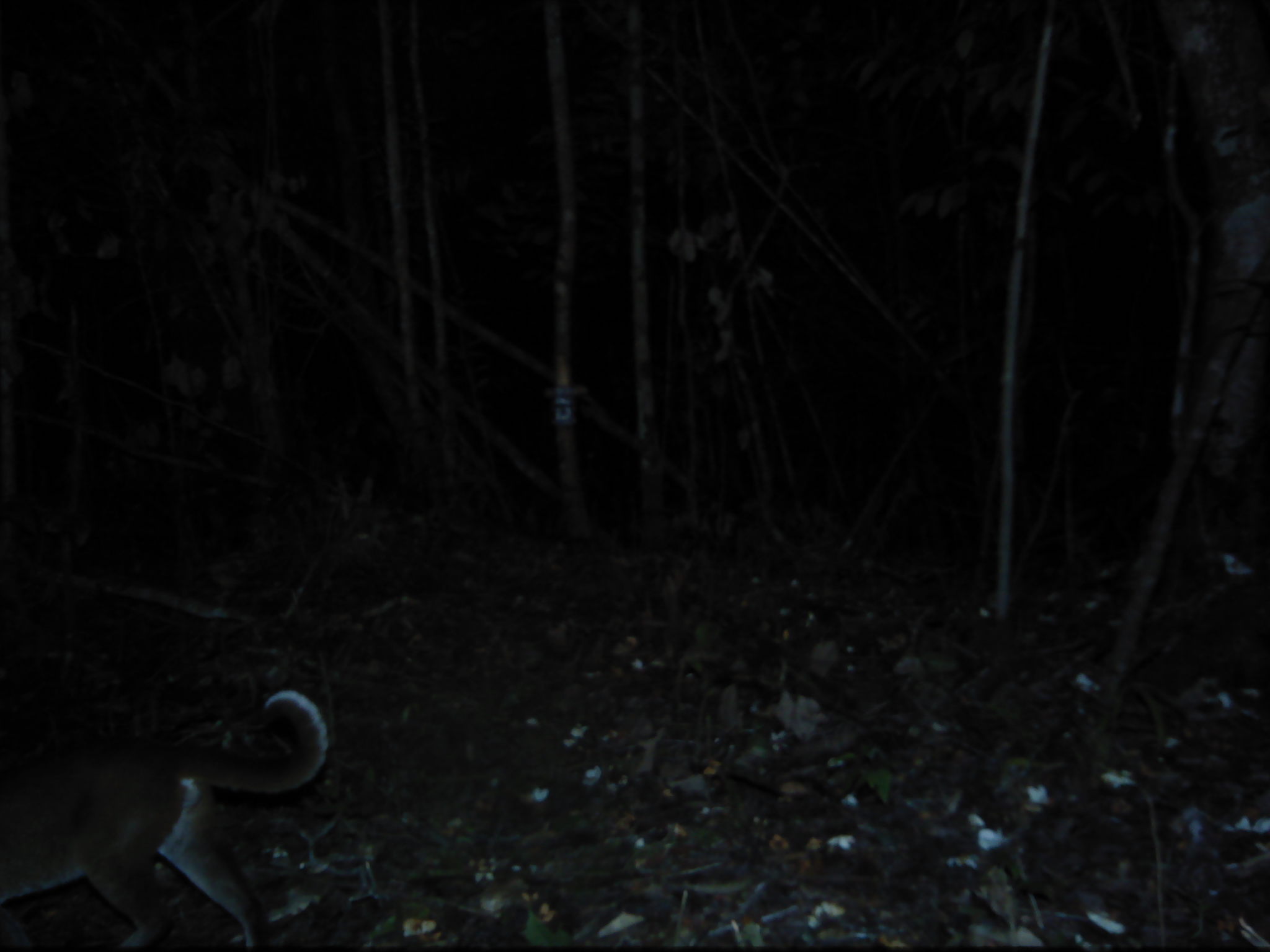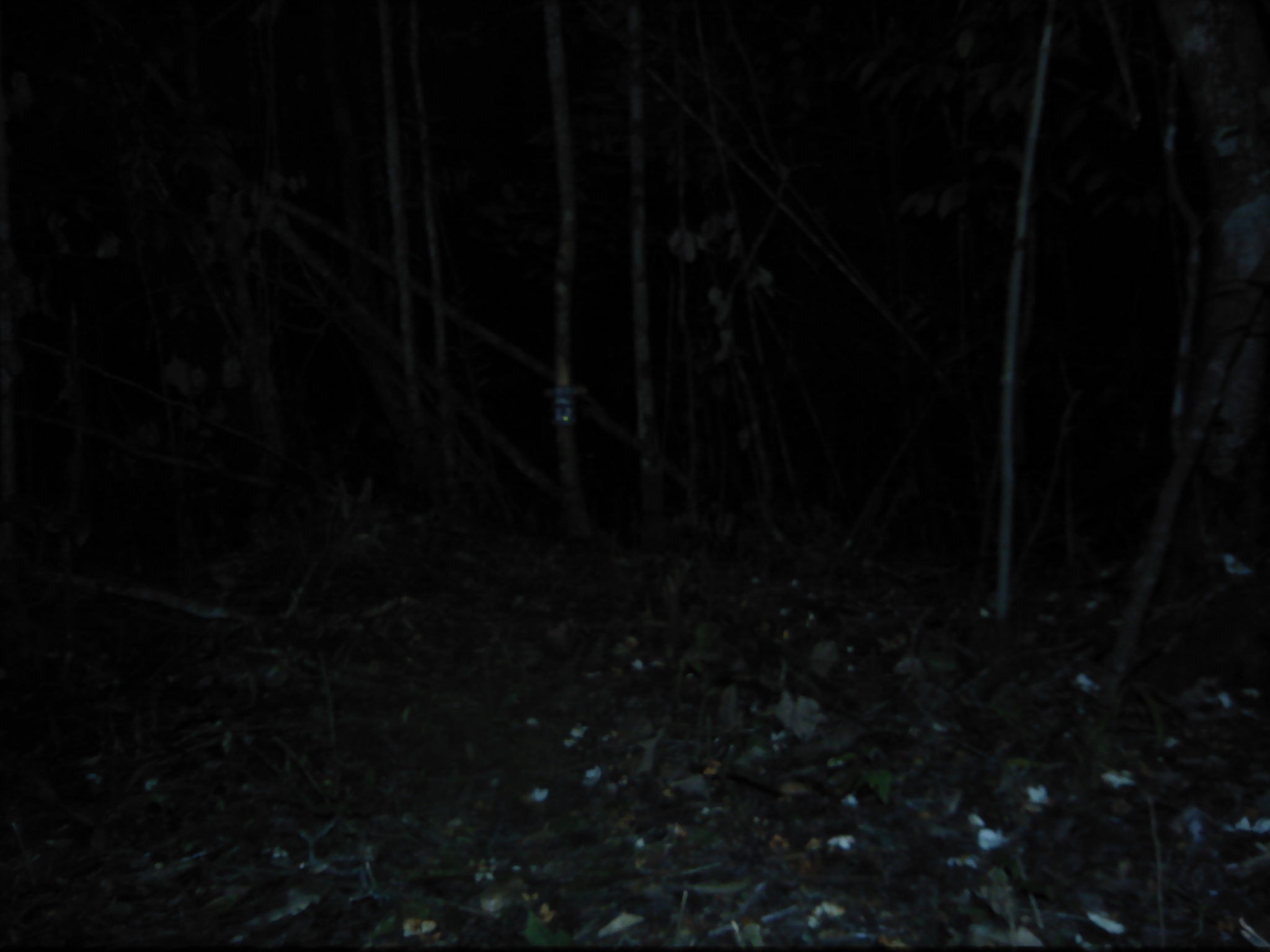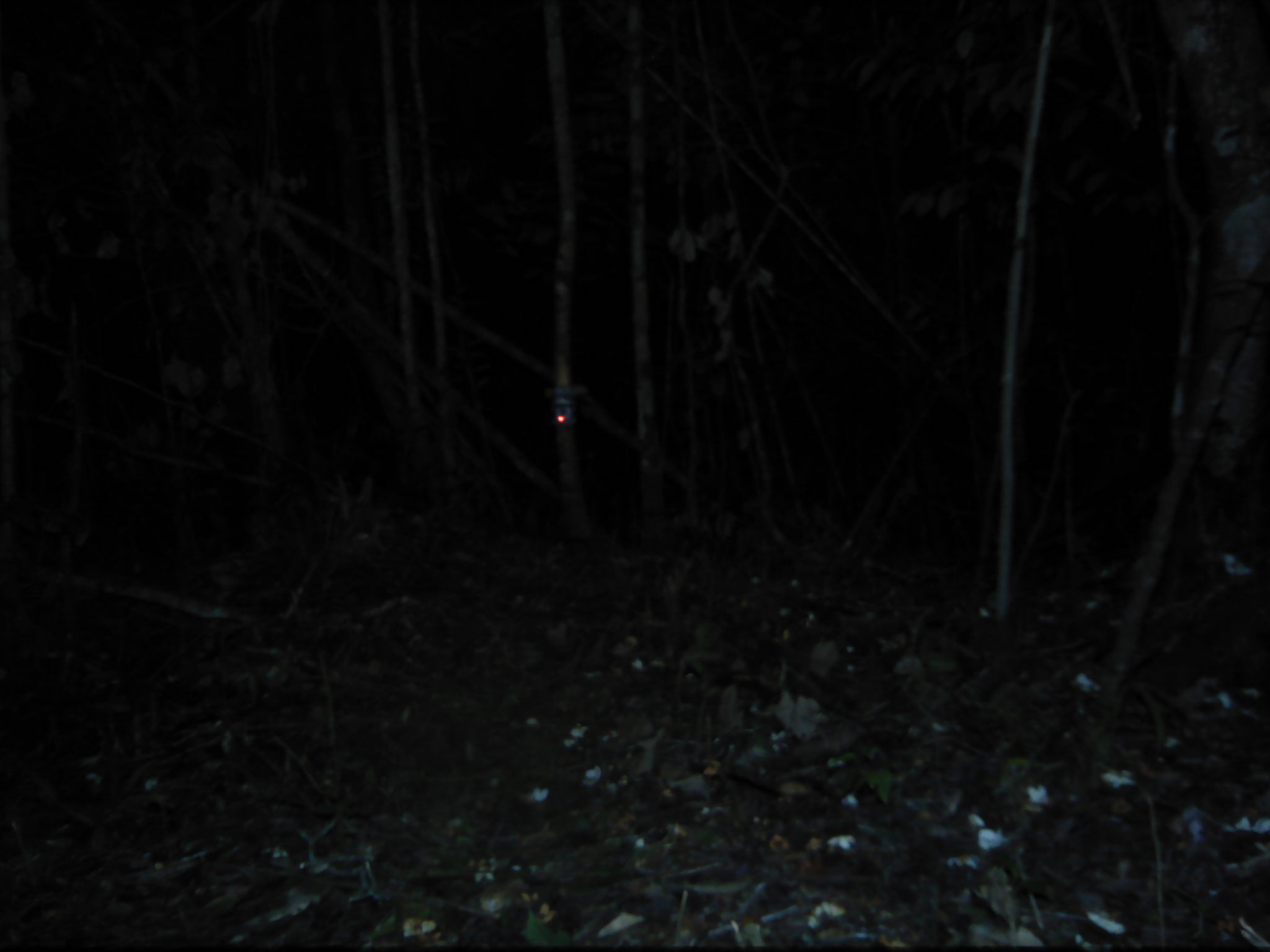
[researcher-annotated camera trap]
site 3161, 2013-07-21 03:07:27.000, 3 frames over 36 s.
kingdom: Animalia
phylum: Chordata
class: Mammalia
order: Carnivora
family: Felidae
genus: Catopuma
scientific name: Catopuma temminckii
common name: asian golden cat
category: pardofelis temminckii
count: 1